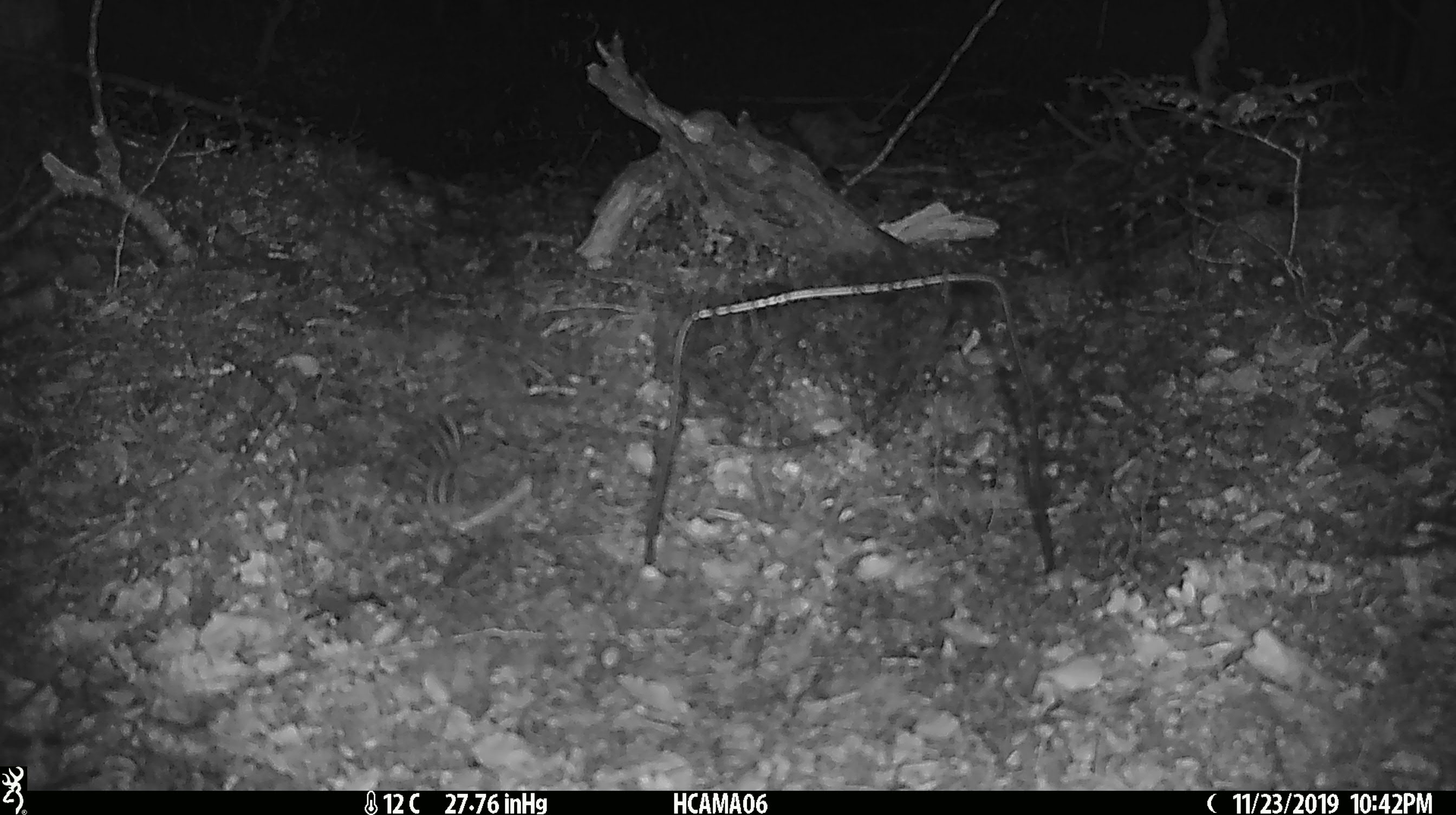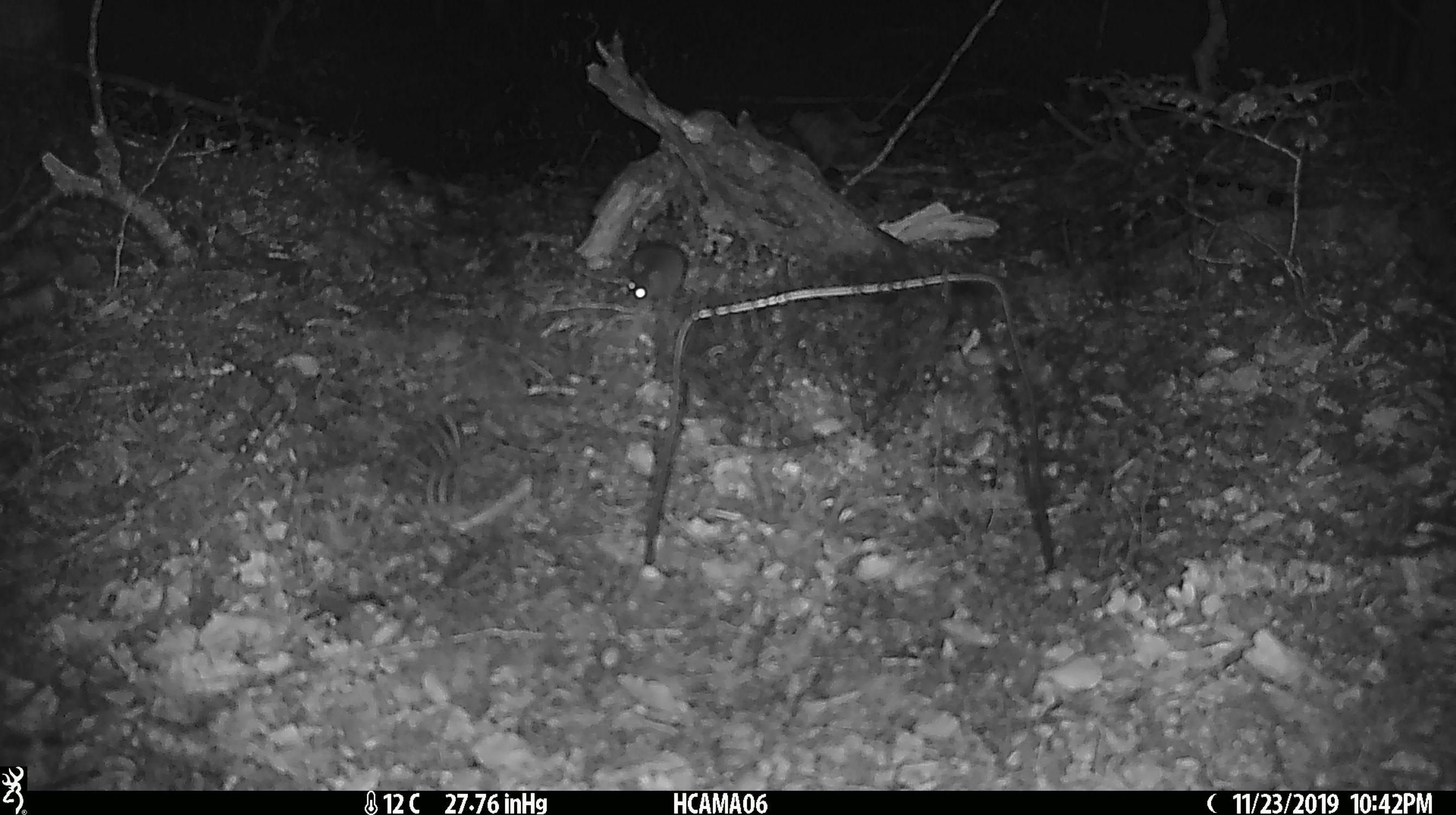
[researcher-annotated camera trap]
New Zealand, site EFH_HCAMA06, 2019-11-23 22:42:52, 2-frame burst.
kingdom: Animalia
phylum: Chordata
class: Mammalia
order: Rodentia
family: Muridae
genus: Mus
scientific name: Mus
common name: mouse